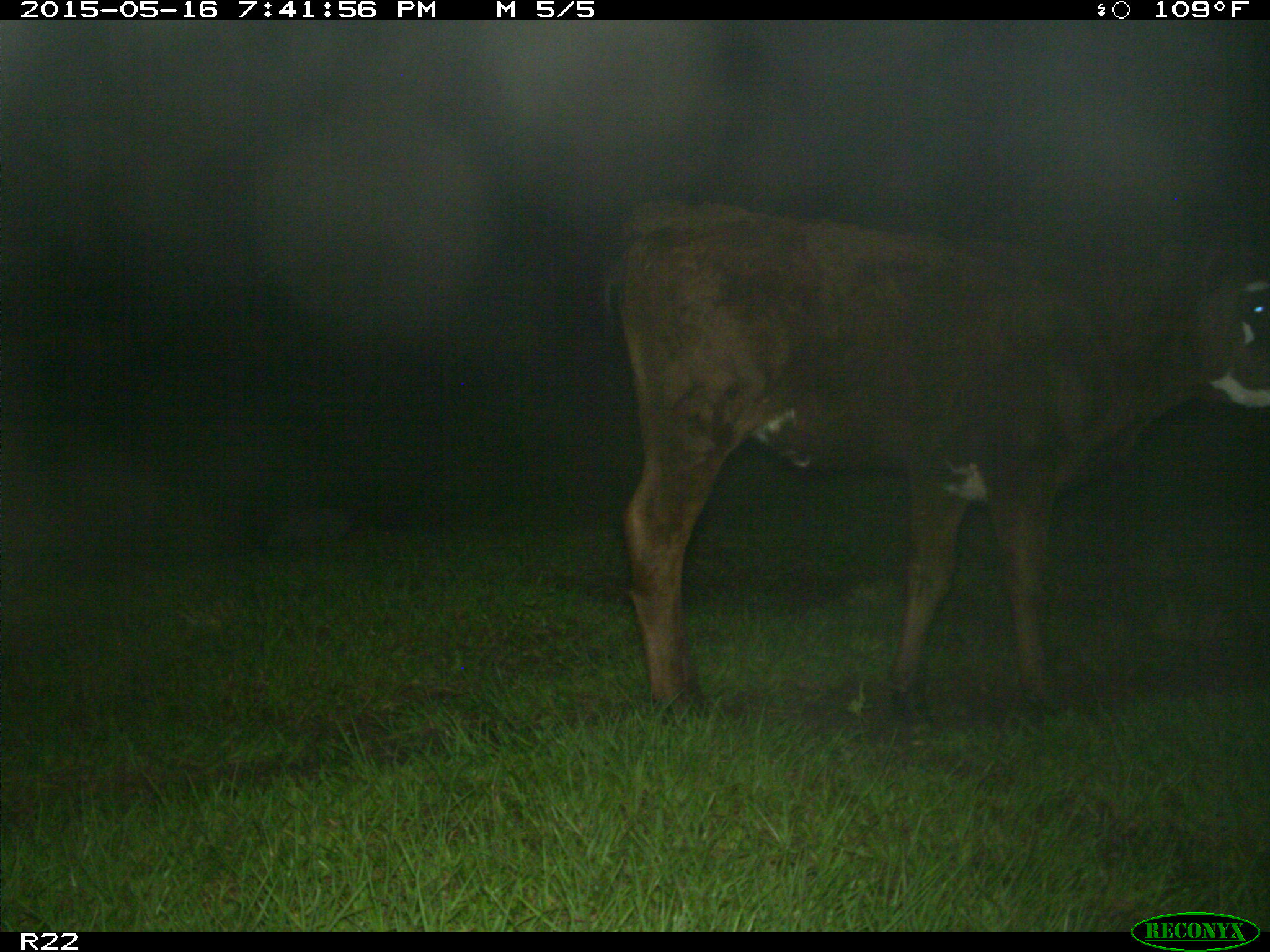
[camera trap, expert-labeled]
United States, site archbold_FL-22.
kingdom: Animalia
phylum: Chordata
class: Mammalia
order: Artiodactyla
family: Bovidae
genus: Bos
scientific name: Bos taurus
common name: domestic cow